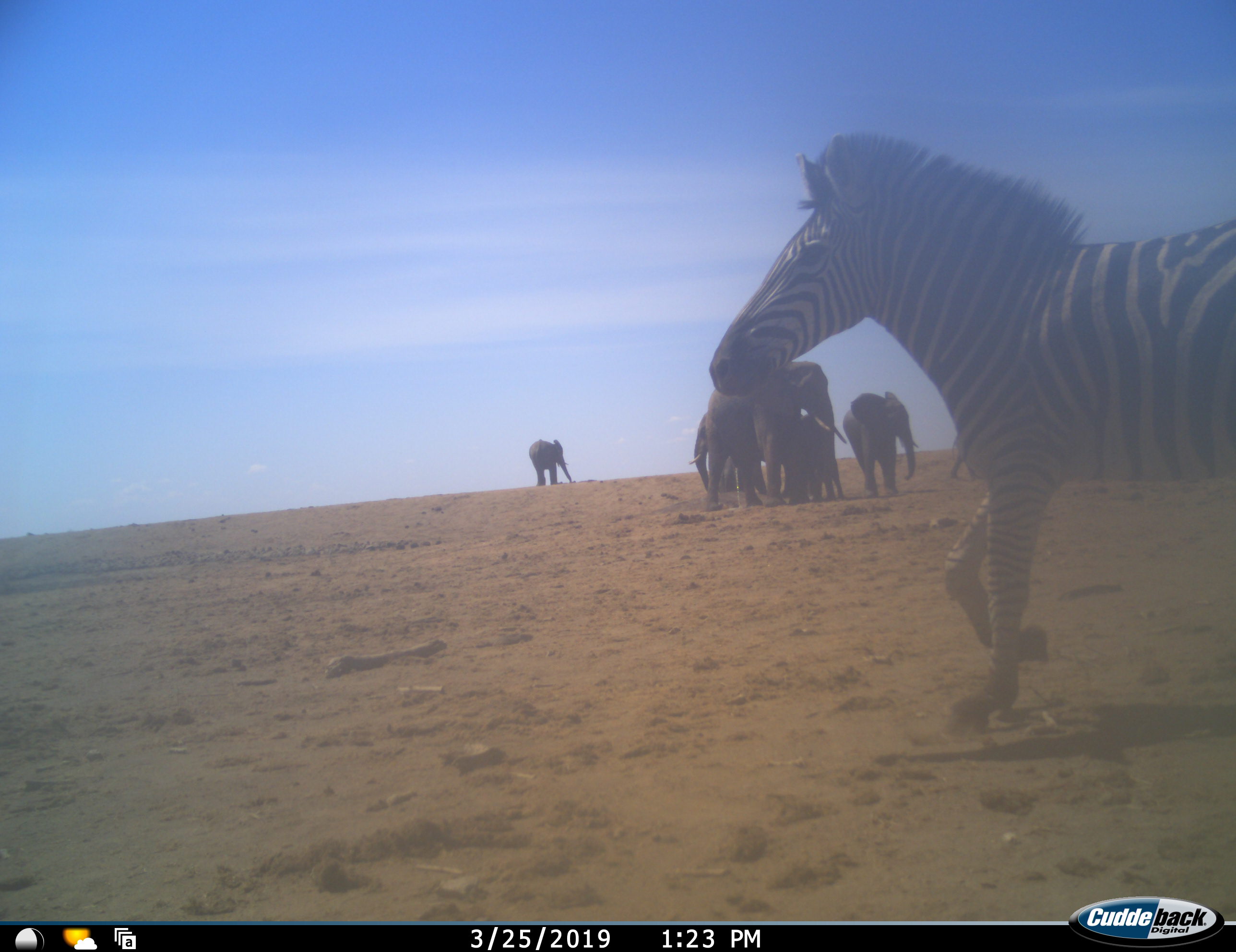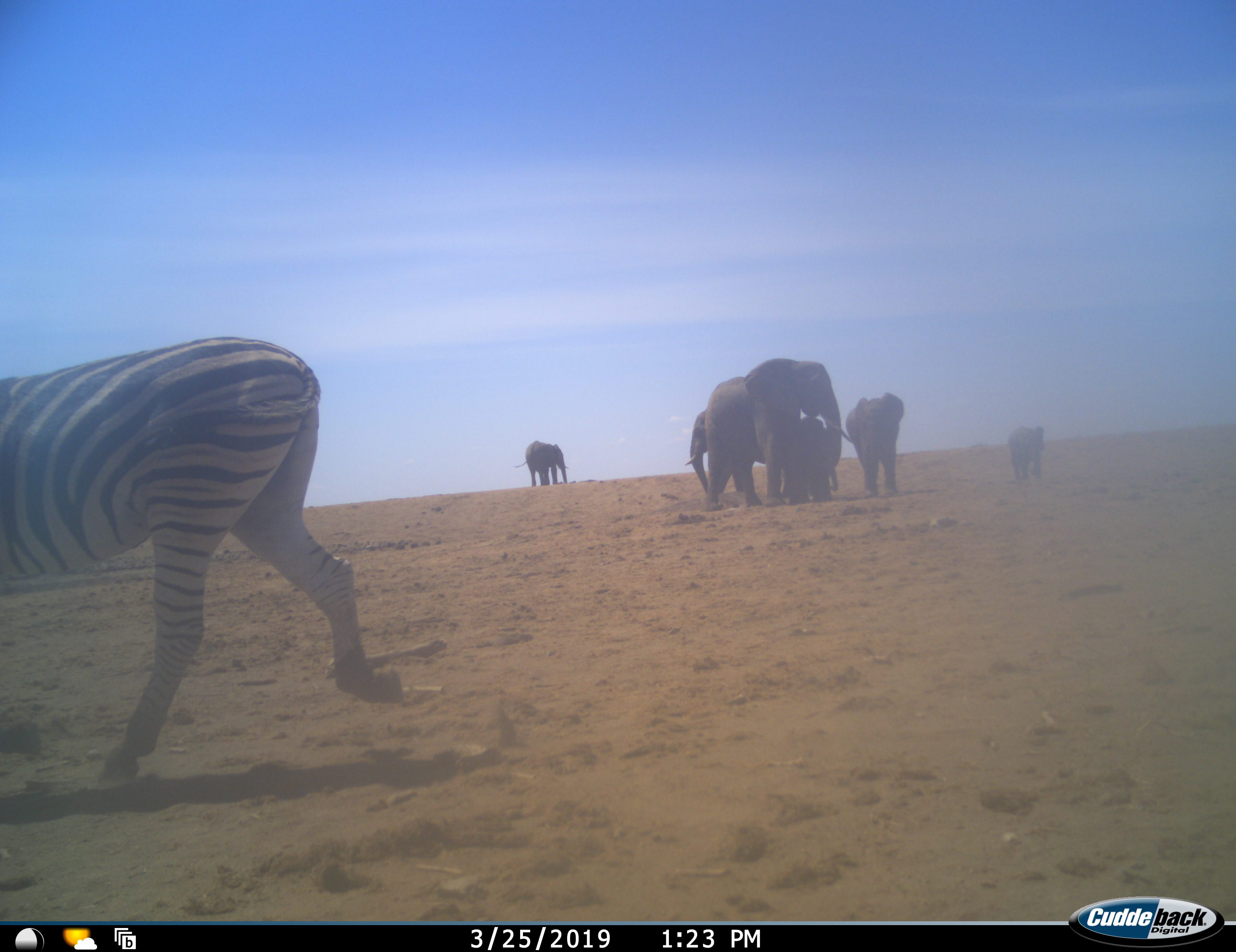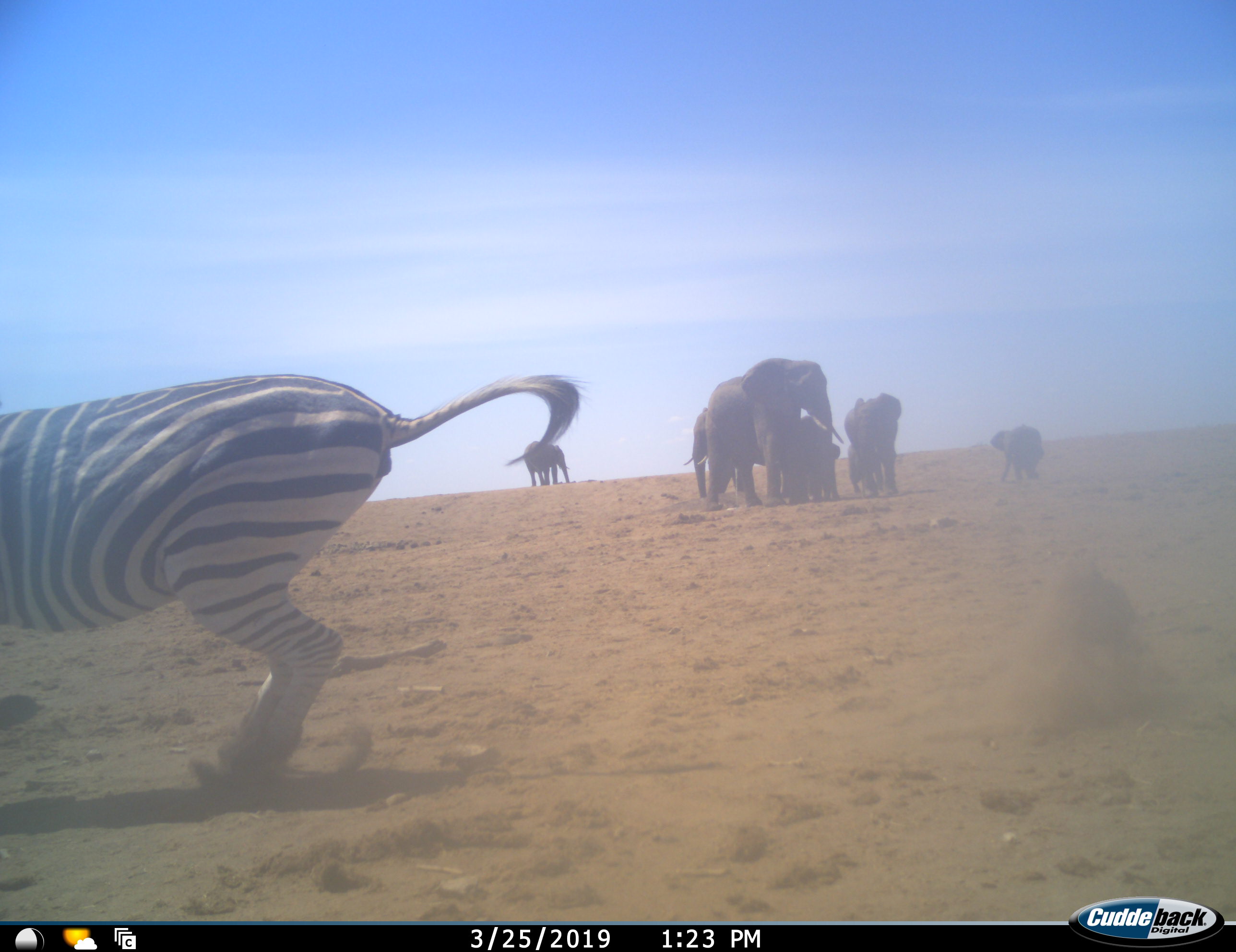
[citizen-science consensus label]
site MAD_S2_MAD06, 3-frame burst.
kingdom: Animalia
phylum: Chordata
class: Mammalia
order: Proboscidea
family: Elephantidae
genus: Loxodonta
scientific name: Loxodonta africana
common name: african bush elephant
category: elephant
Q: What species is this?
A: Elephant (african bush elephant) (Loxodonta africana).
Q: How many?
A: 6.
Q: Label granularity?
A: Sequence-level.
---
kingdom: Animalia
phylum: Chordata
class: Mammalia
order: Perissodactyla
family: Equidae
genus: Equus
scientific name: Equus quagga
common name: plains zebra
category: zebraplains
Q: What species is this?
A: Zebraplains (plains zebra) (Equus quagga).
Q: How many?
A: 1.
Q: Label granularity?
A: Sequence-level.